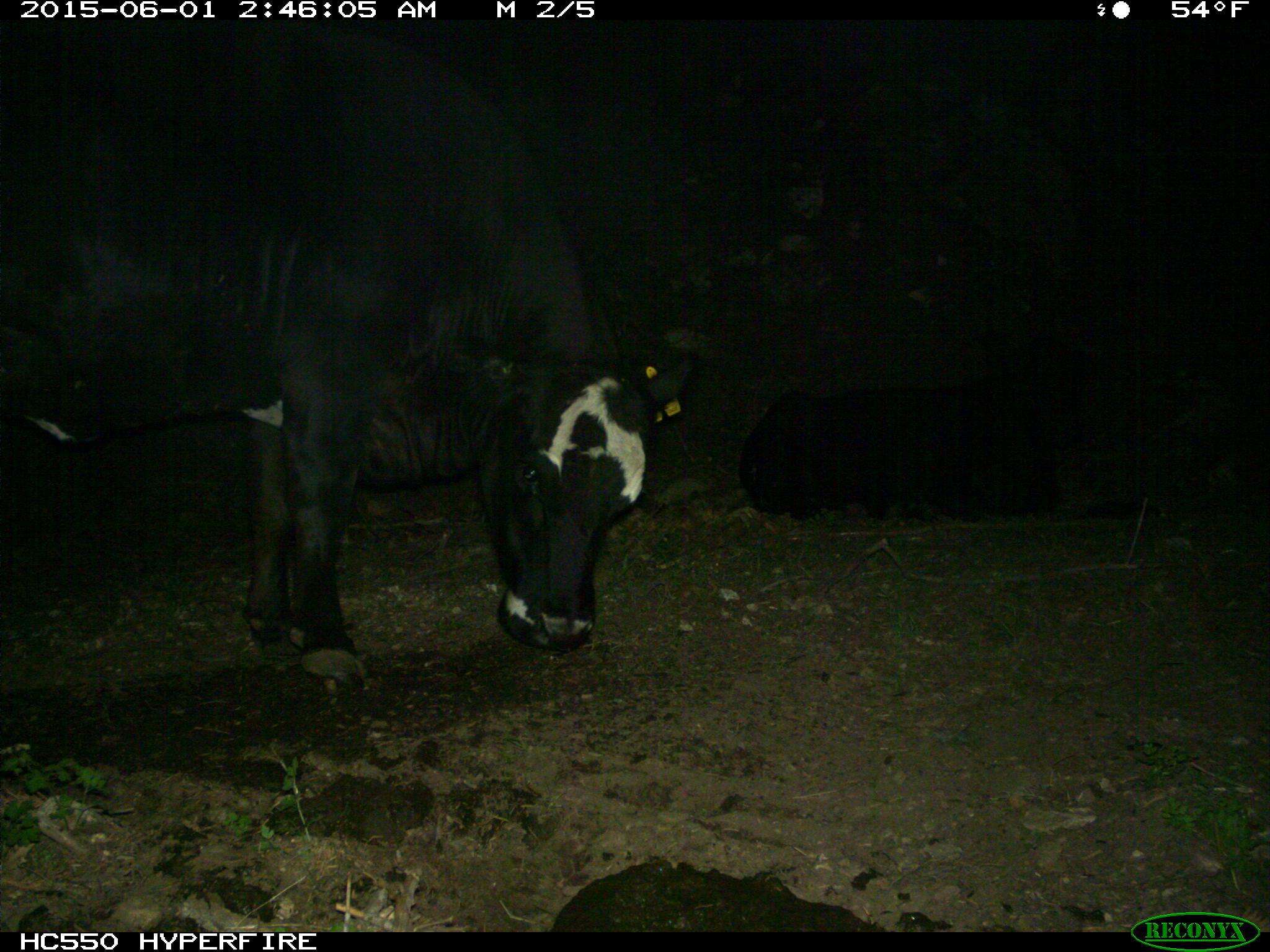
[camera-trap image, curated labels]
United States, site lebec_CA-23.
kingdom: Animalia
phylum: Chordata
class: Mammalia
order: Artiodactyla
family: Bovidae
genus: Bos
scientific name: Bos taurus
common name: domestic cow